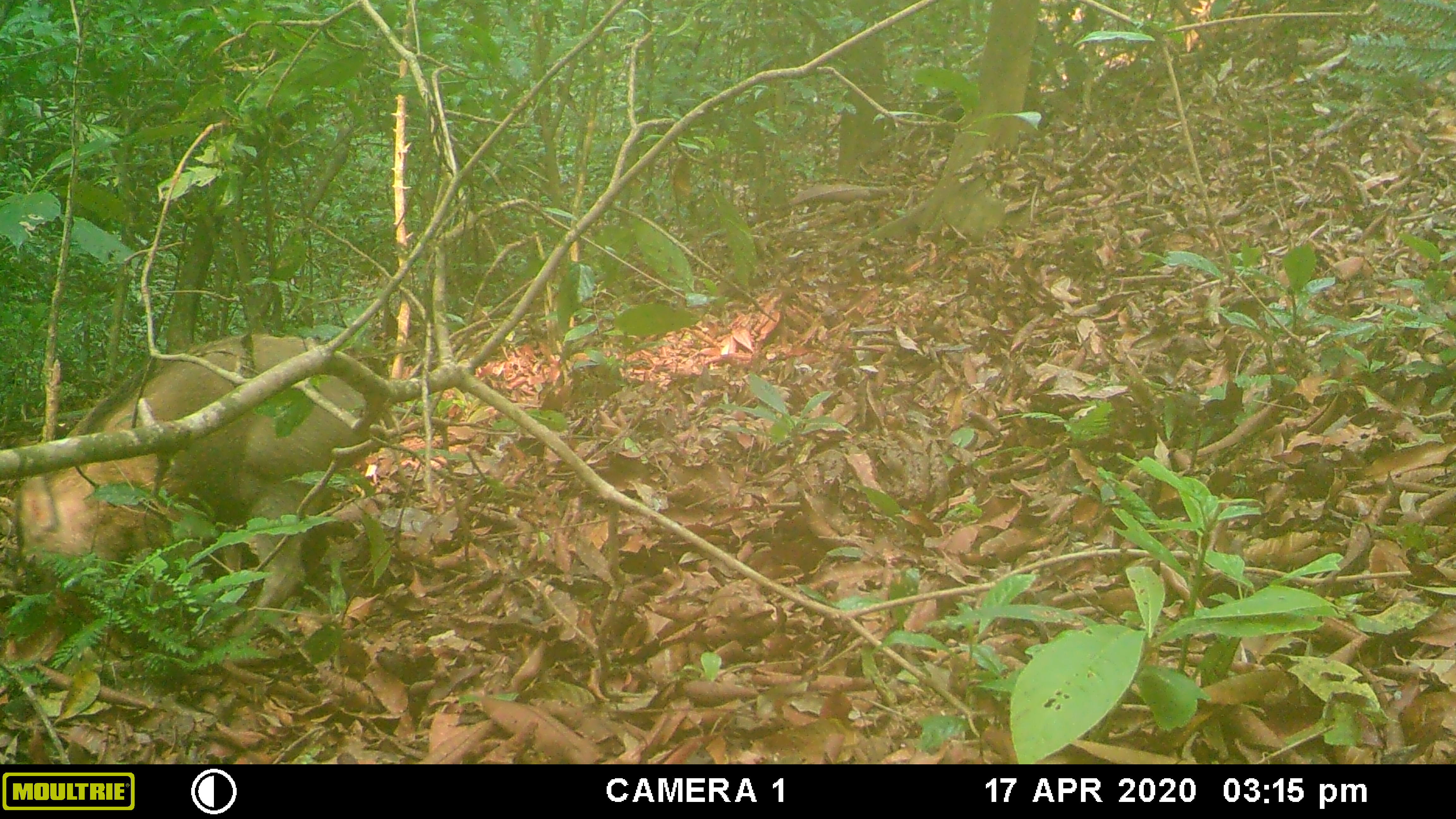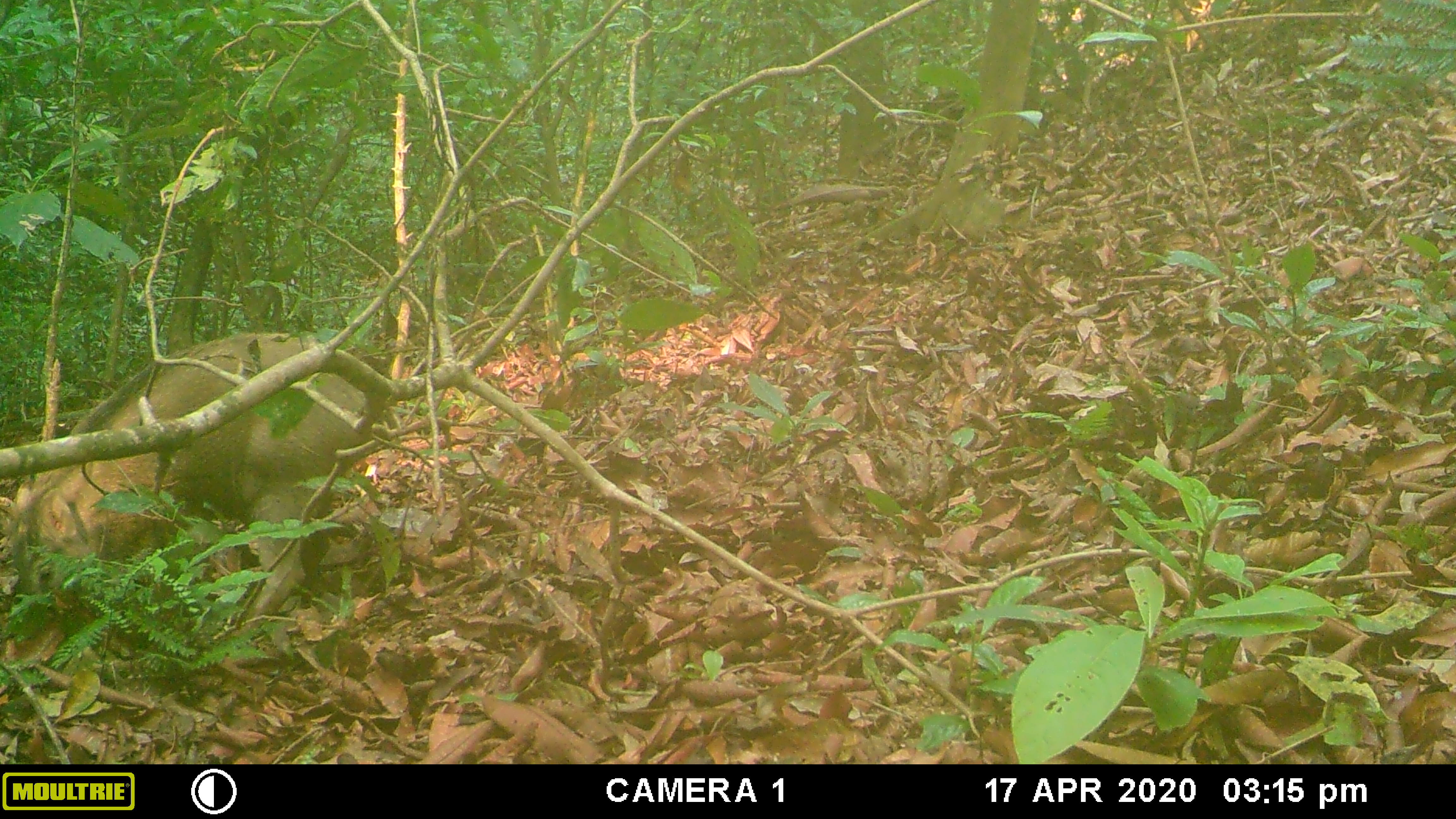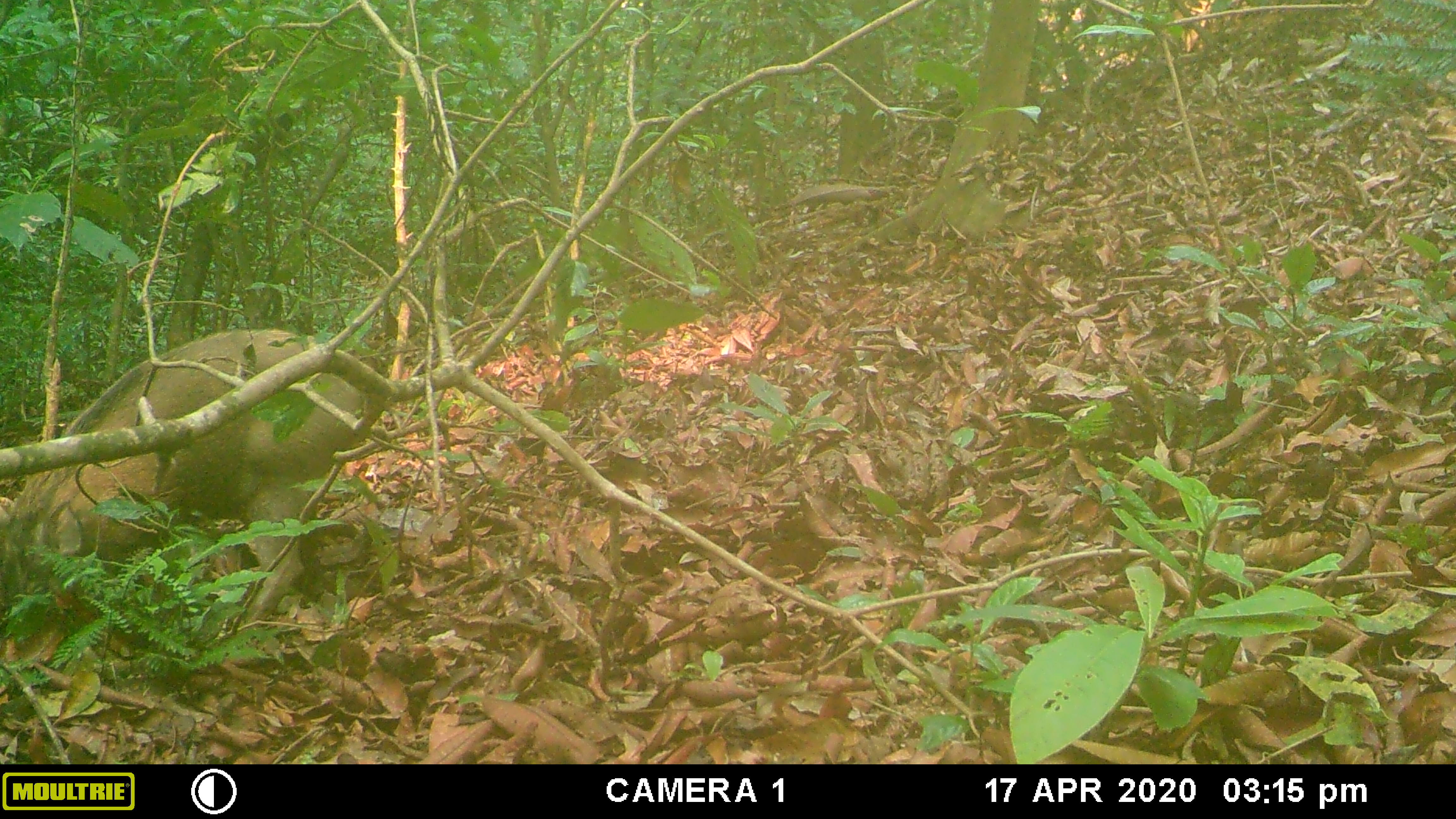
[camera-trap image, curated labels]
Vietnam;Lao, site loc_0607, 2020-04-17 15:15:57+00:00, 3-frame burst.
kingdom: Animalia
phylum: Chordata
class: Mammalia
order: Artiodactyla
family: Suidae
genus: Sus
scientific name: Sus scrofa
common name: eurasian wild pig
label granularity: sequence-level